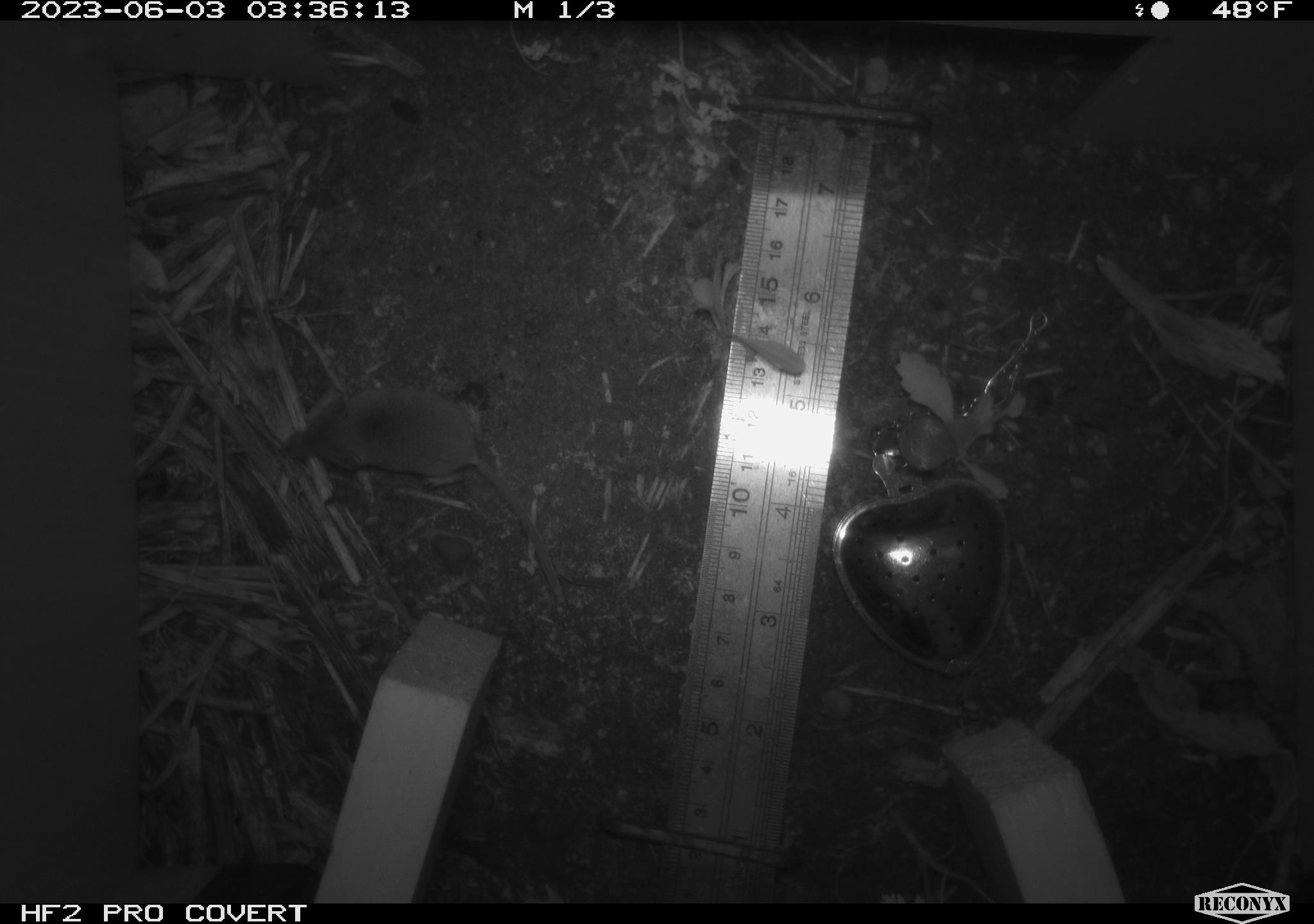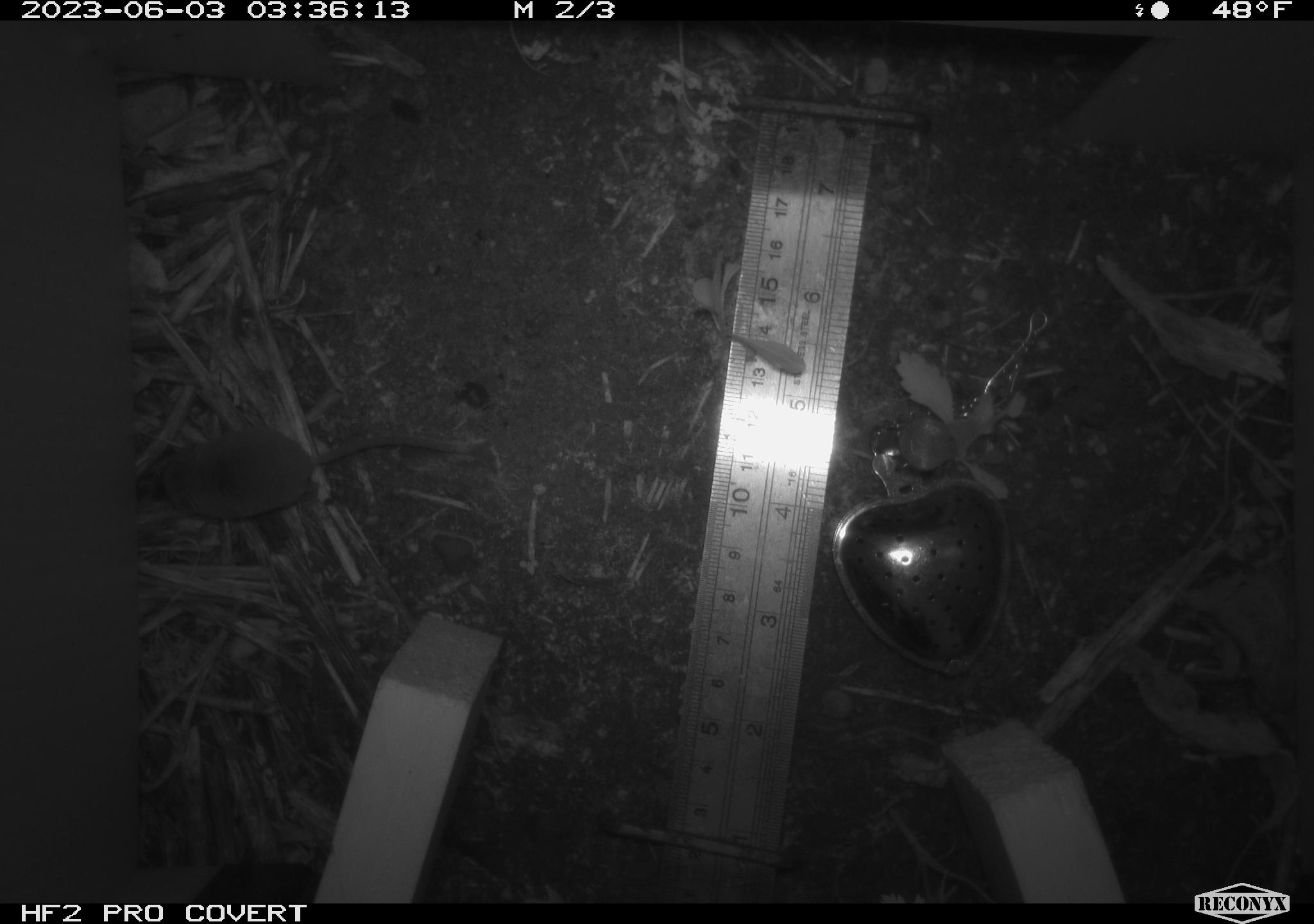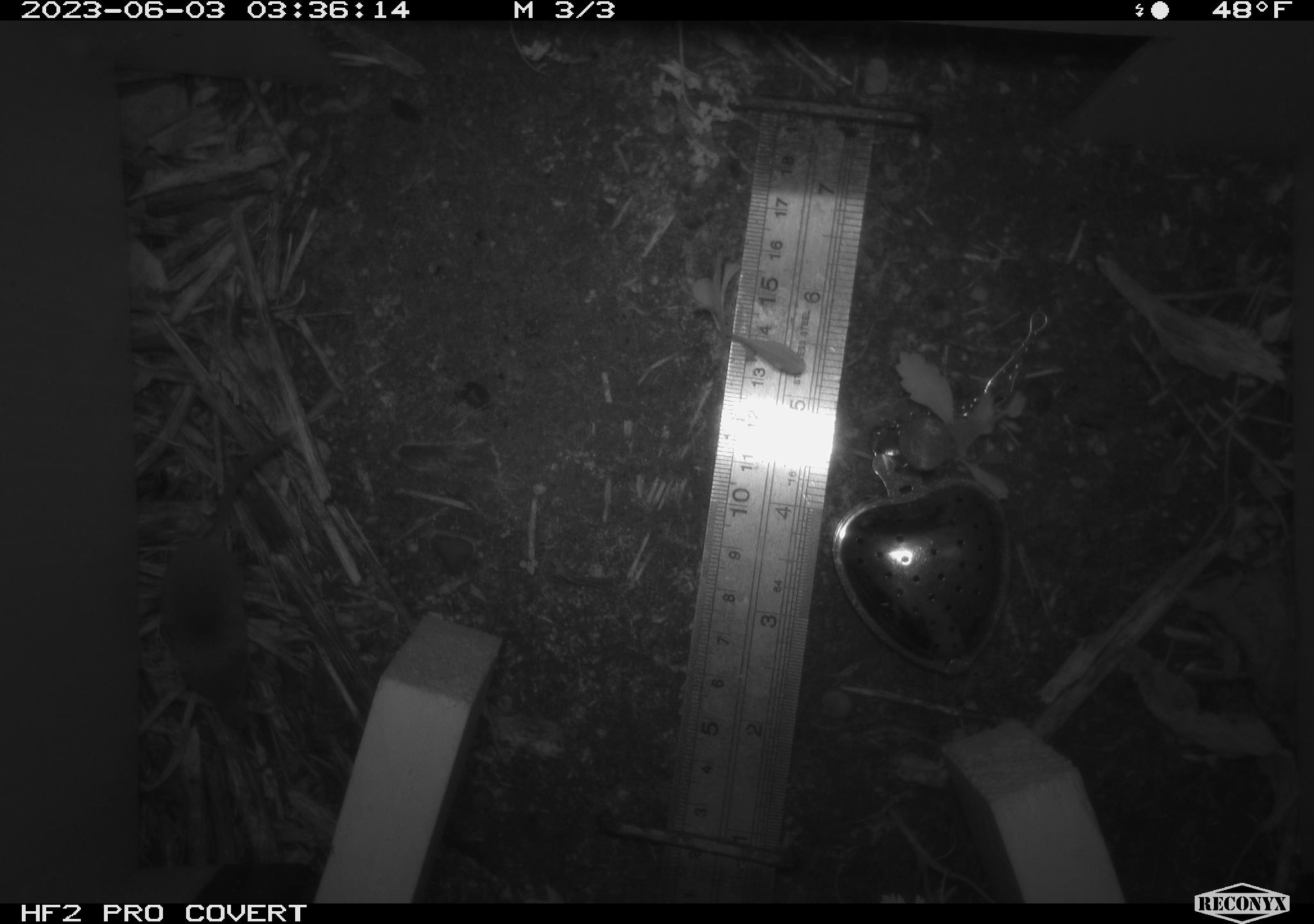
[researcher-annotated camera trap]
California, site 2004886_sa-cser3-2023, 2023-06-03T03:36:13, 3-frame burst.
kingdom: Animalia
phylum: Chordata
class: Mammalia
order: Eulipotyphla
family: Soricidae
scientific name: Soricidae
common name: shrews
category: soricidae family